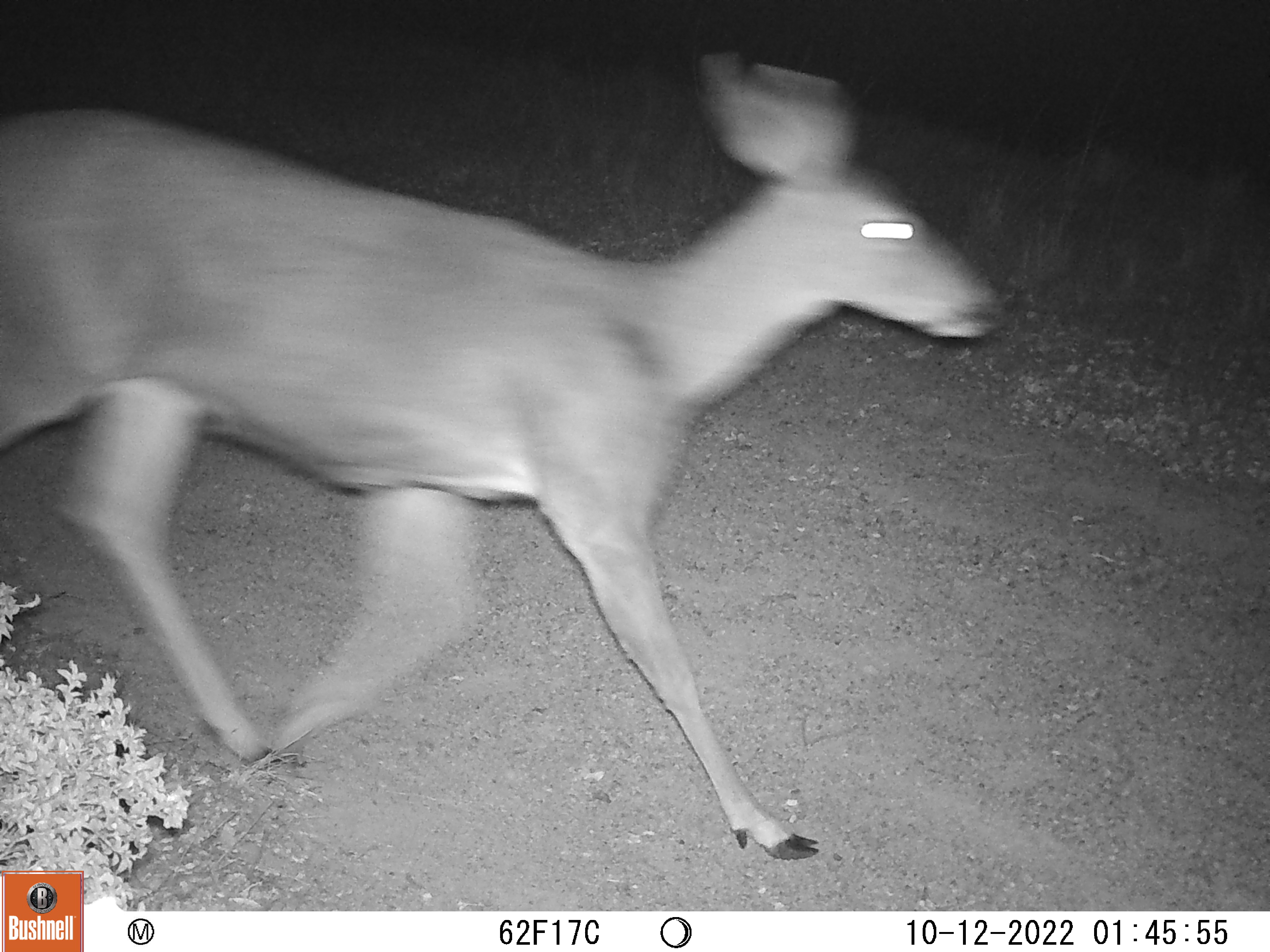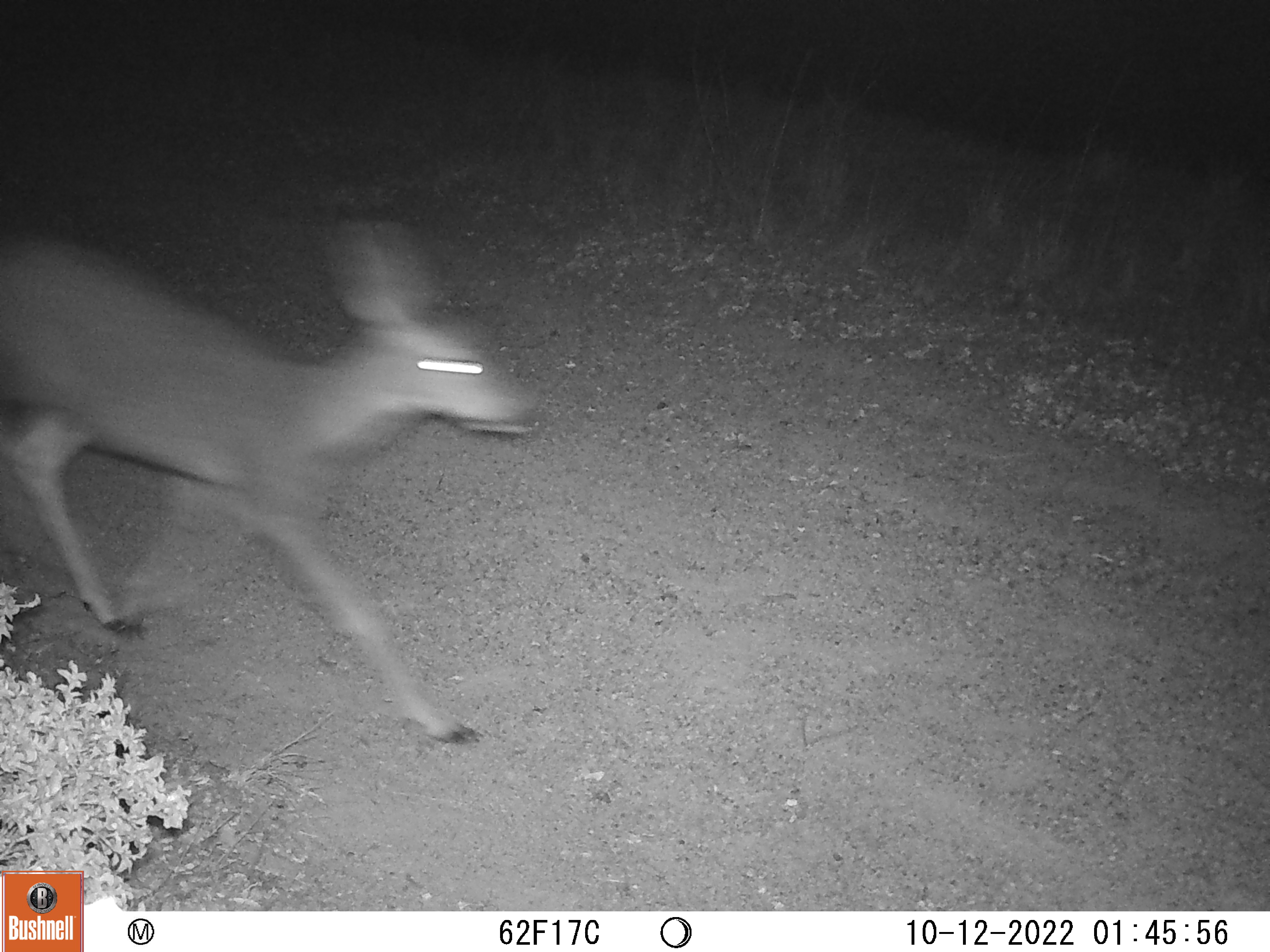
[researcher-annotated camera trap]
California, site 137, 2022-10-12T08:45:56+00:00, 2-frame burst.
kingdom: Animalia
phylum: Chordata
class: Mammalia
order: Artiodactyla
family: Cervidae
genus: Odocoileus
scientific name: Odocoileus hemionus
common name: mule deer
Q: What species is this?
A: Mule deer (Odocoileus hemionus).